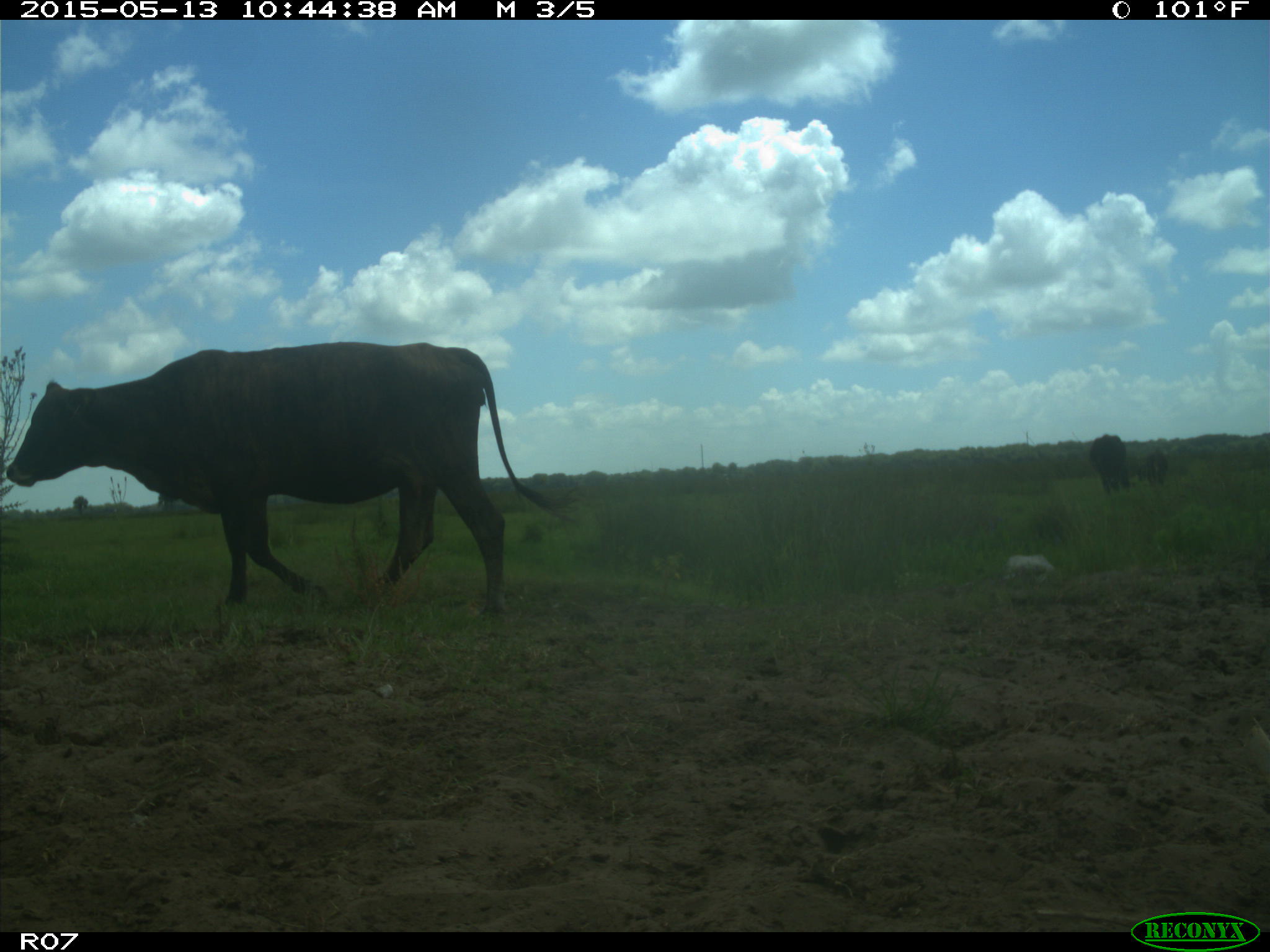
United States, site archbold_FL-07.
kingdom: Animalia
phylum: Chordata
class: Mammalia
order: Artiodactyla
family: Bovidae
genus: Bos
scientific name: Bos taurus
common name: domestic cow